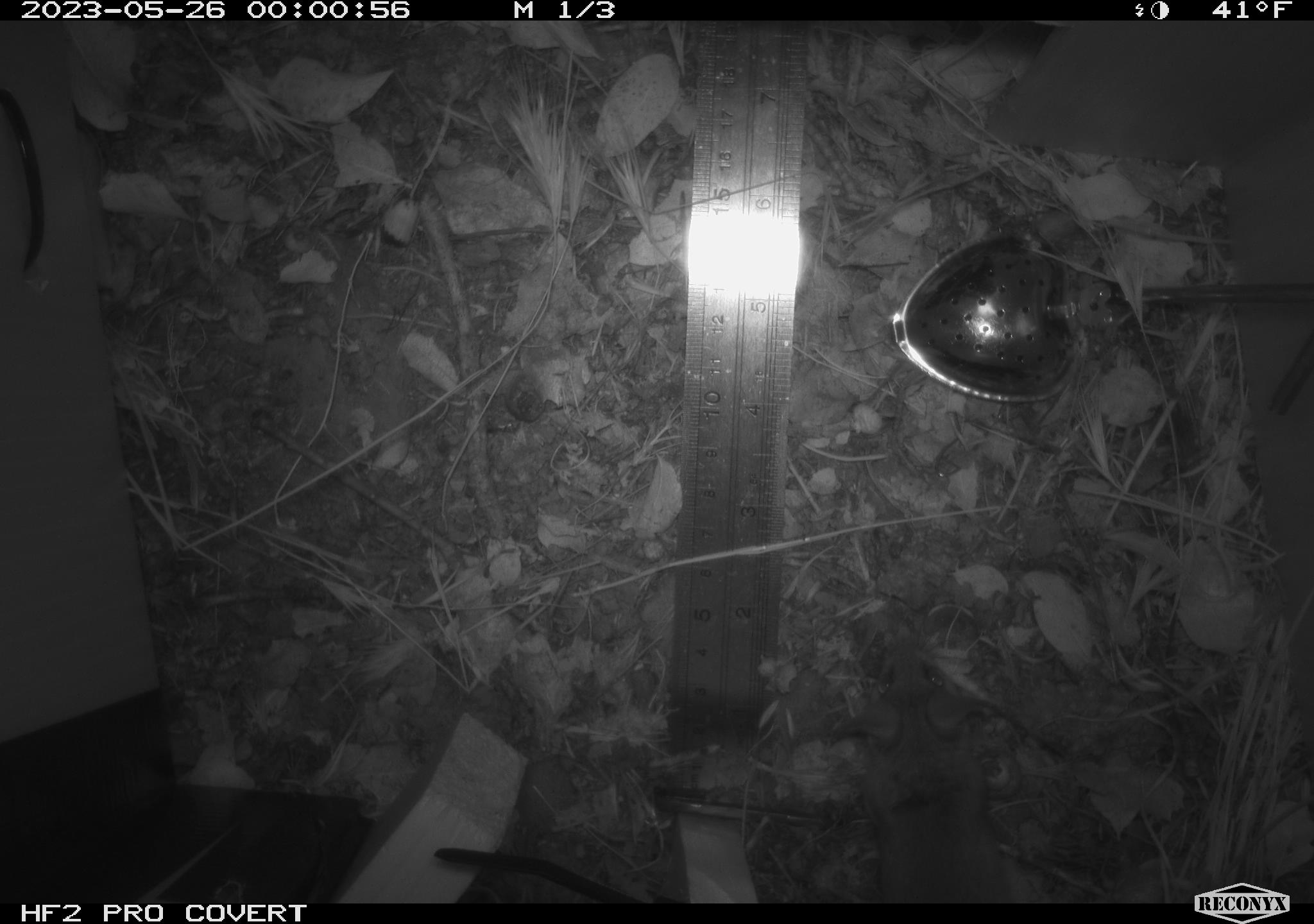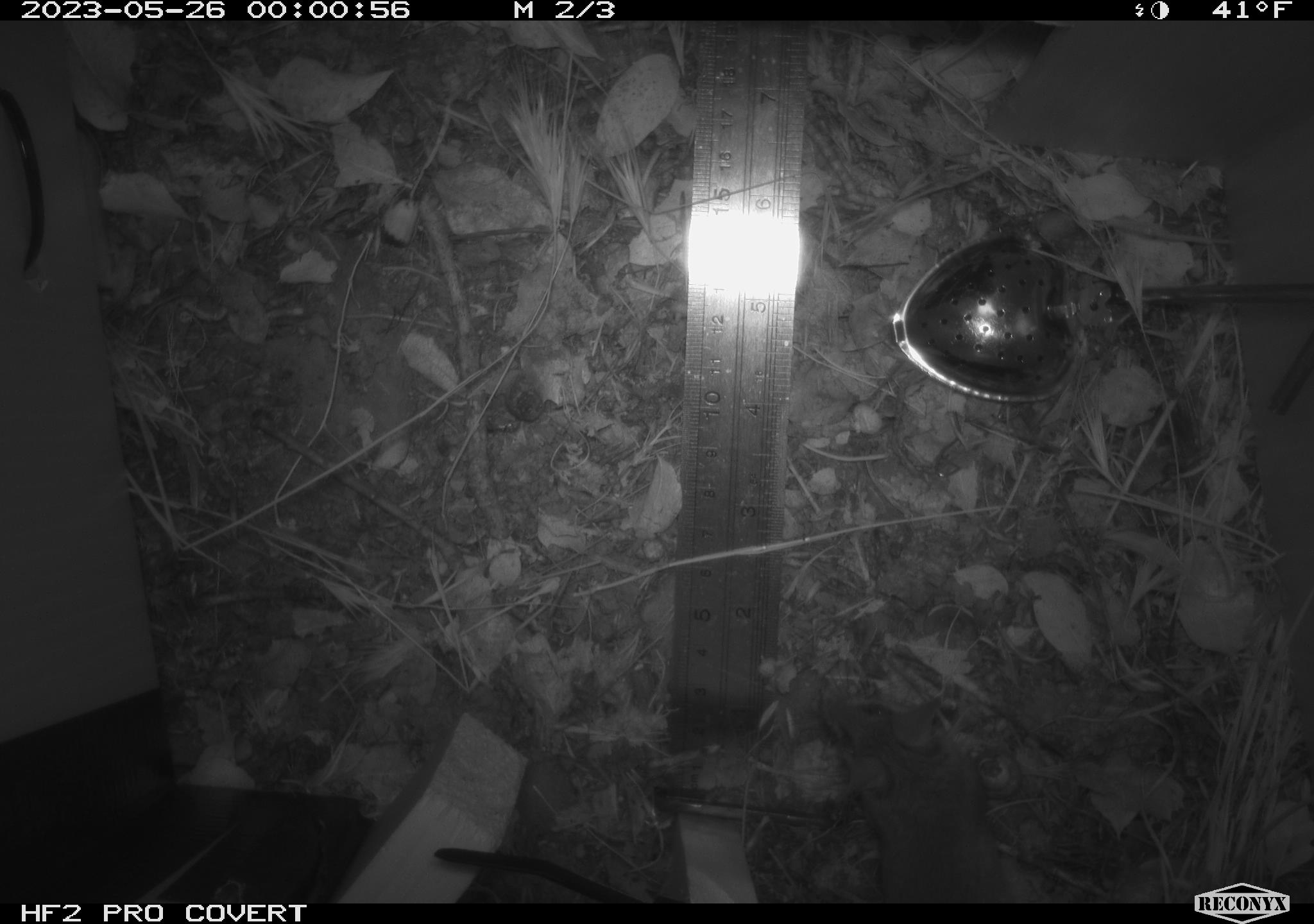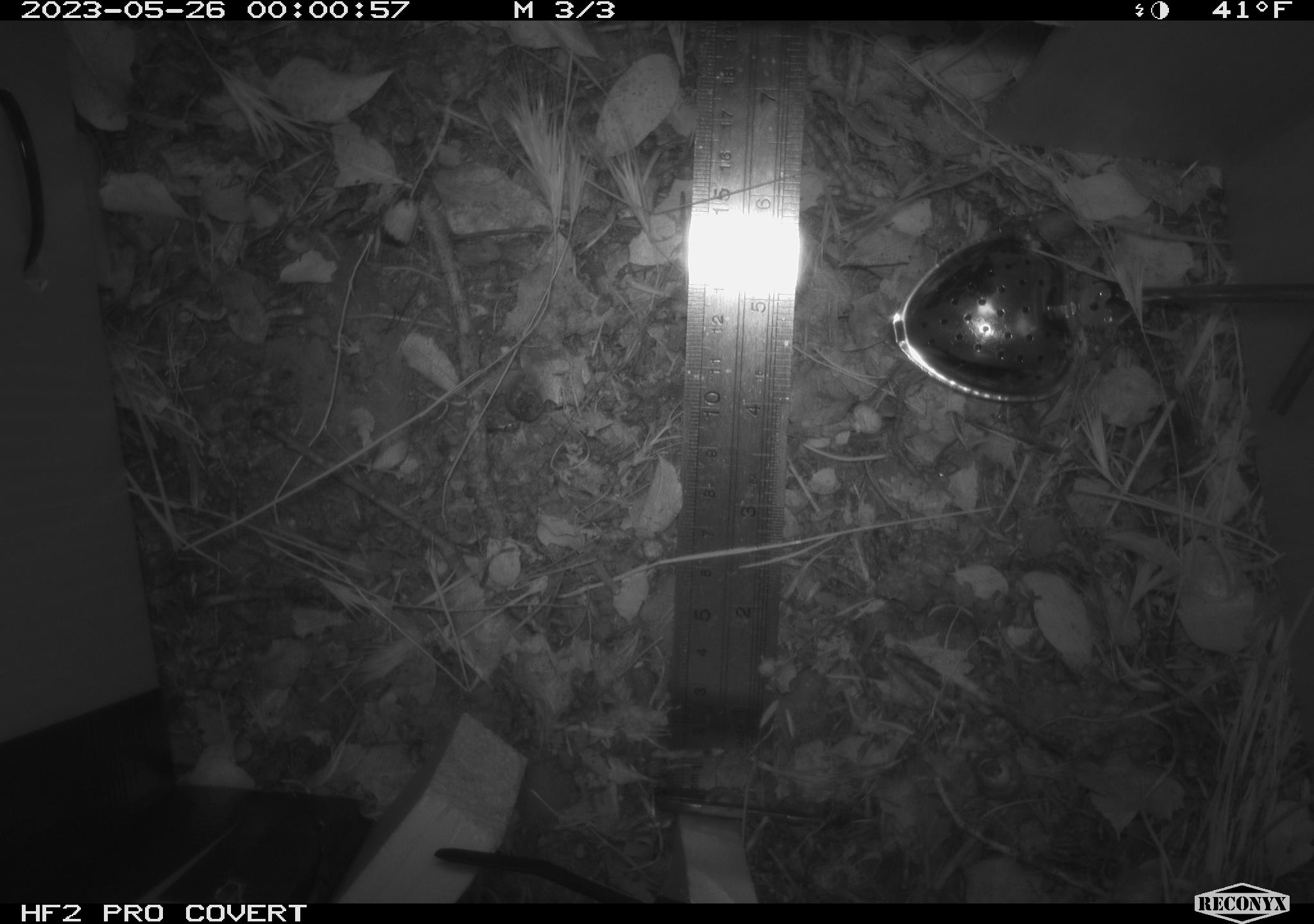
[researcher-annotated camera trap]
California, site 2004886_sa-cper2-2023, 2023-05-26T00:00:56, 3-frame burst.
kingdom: Animalia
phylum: Chordata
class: Mammalia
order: Rodentia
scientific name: Rodentia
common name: mouse species